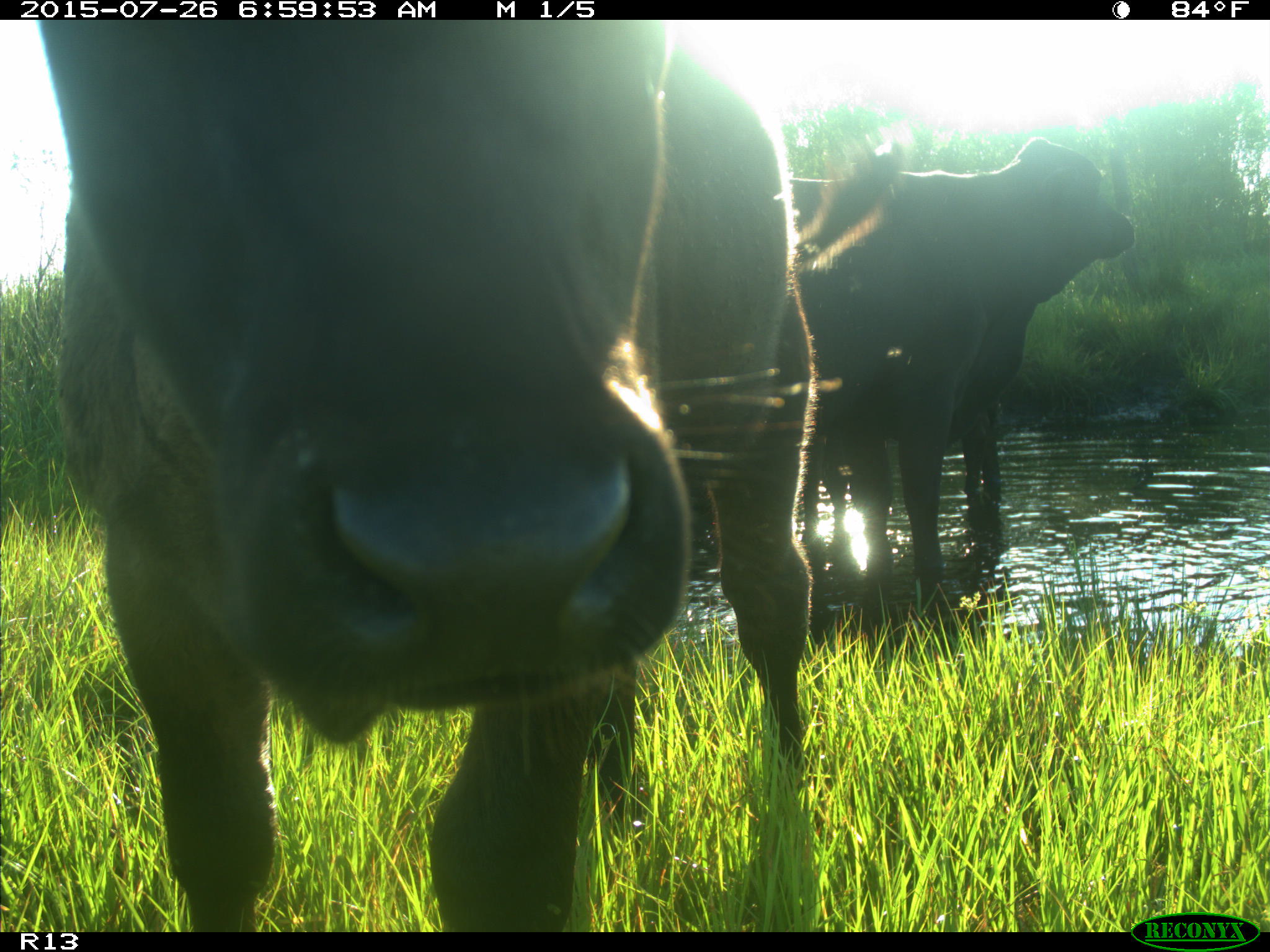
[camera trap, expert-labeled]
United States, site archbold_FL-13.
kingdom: Animalia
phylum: Chordata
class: Mammalia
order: Artiodactyla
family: Bovidae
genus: Bos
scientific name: Bos taurus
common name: domestic cow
Bos taurus (domestic cow).